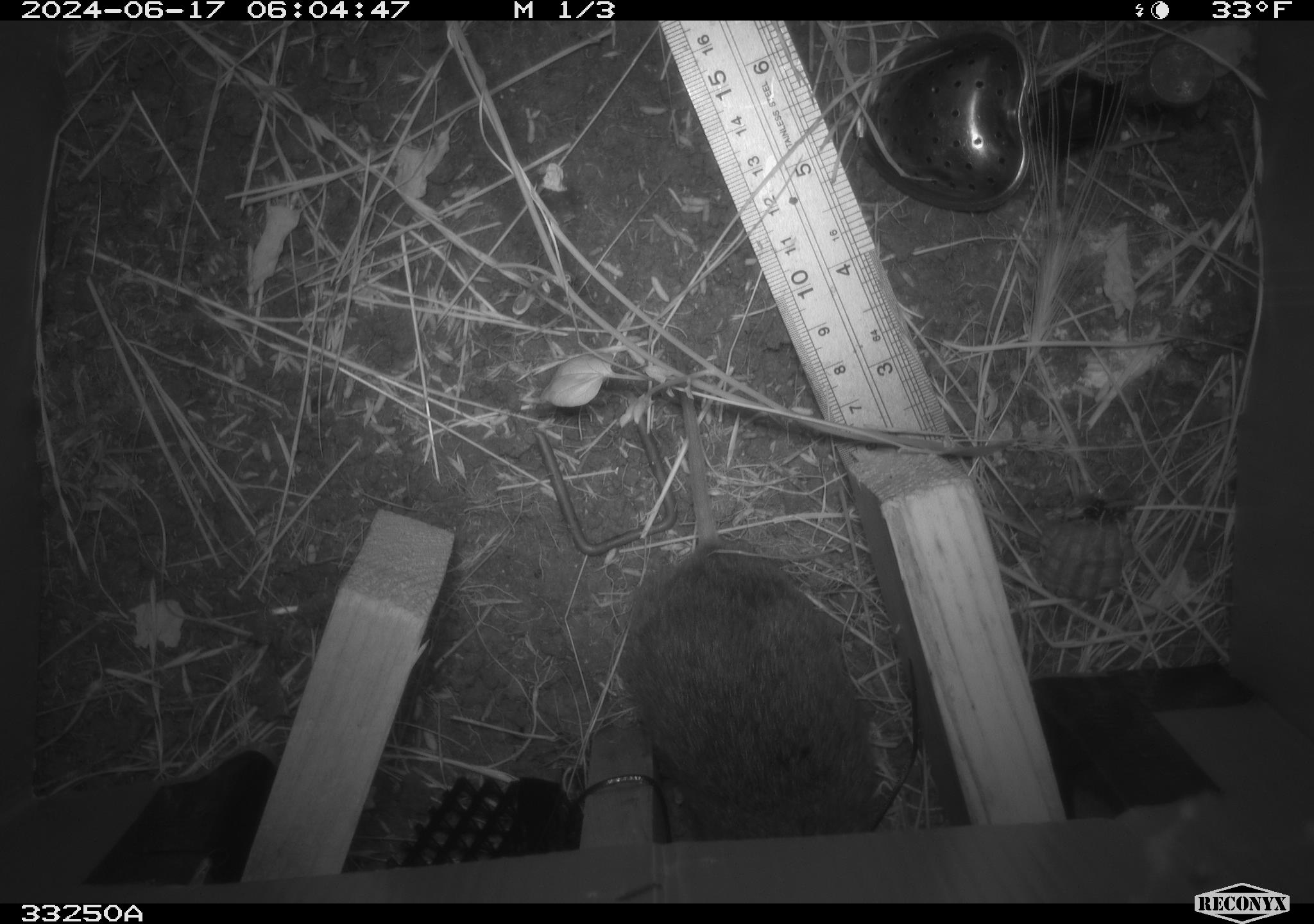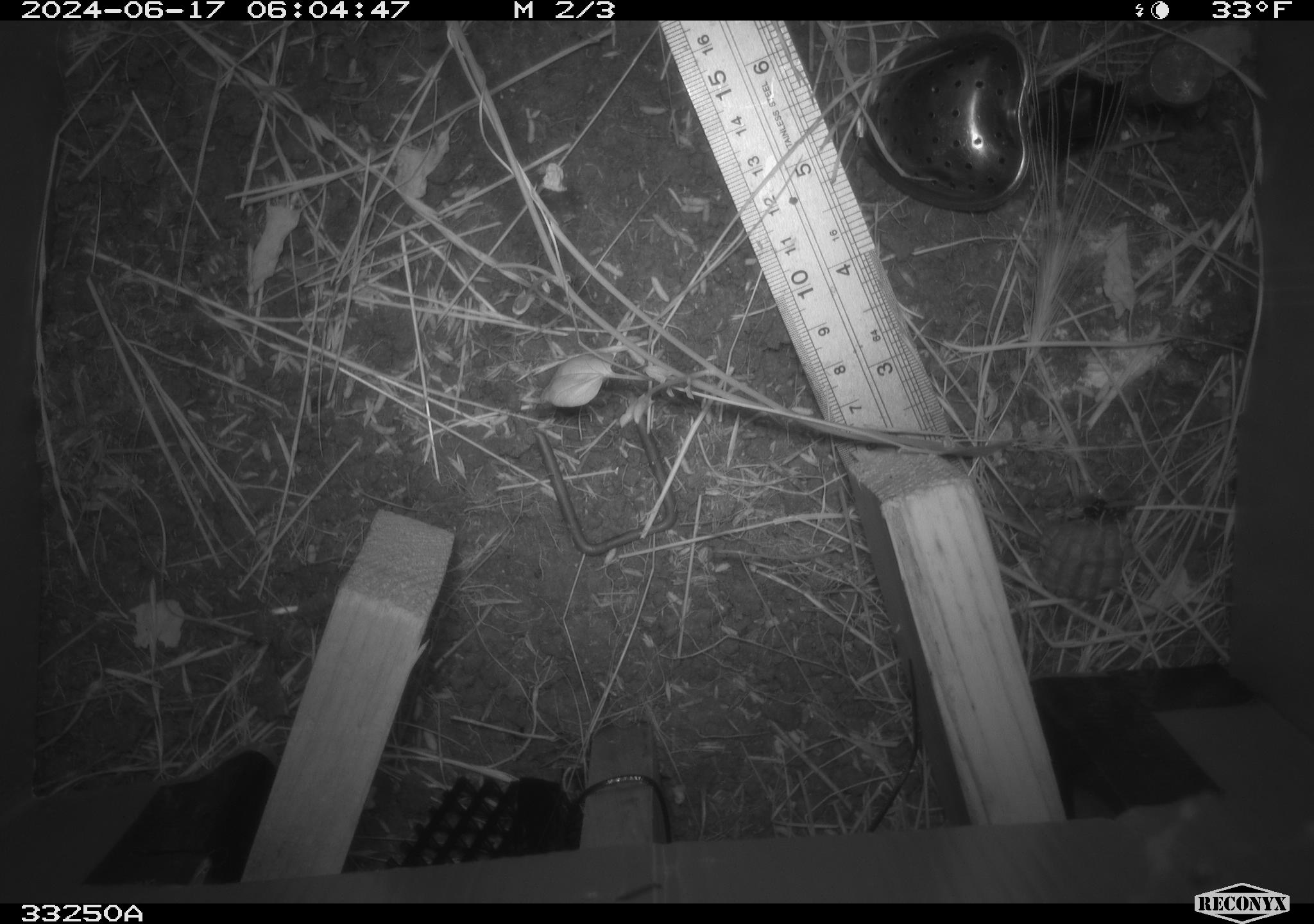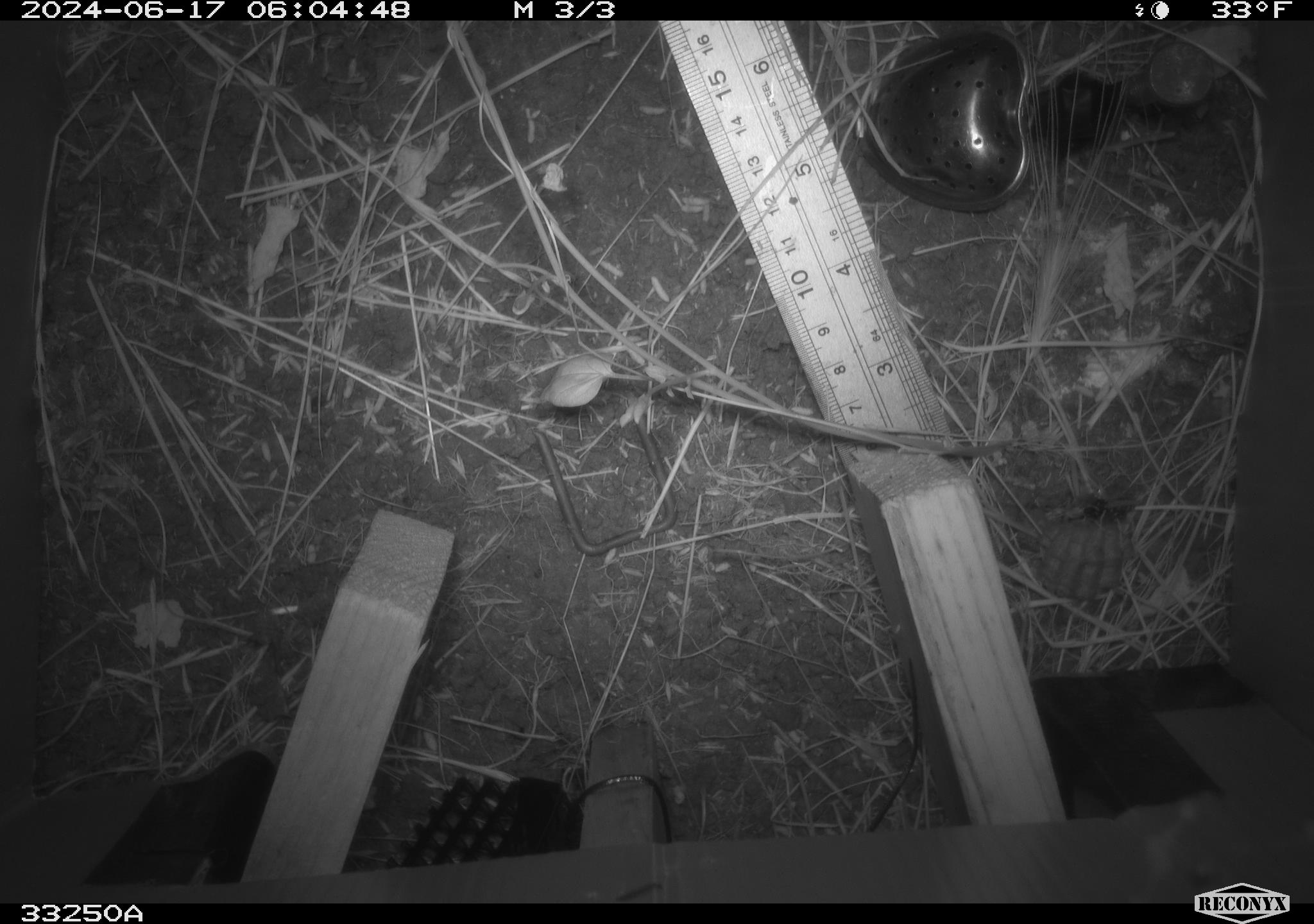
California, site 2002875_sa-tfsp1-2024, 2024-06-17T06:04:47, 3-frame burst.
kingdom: Animalia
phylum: Chordata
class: Mammalia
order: Rodentia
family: Cricetidae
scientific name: Arvicolinae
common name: voles, lemmings, and muskrats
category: arvicolinae subfamily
Arvicolinae subfamily (voles, lemmings, and muskrats) (Arvicolinae).